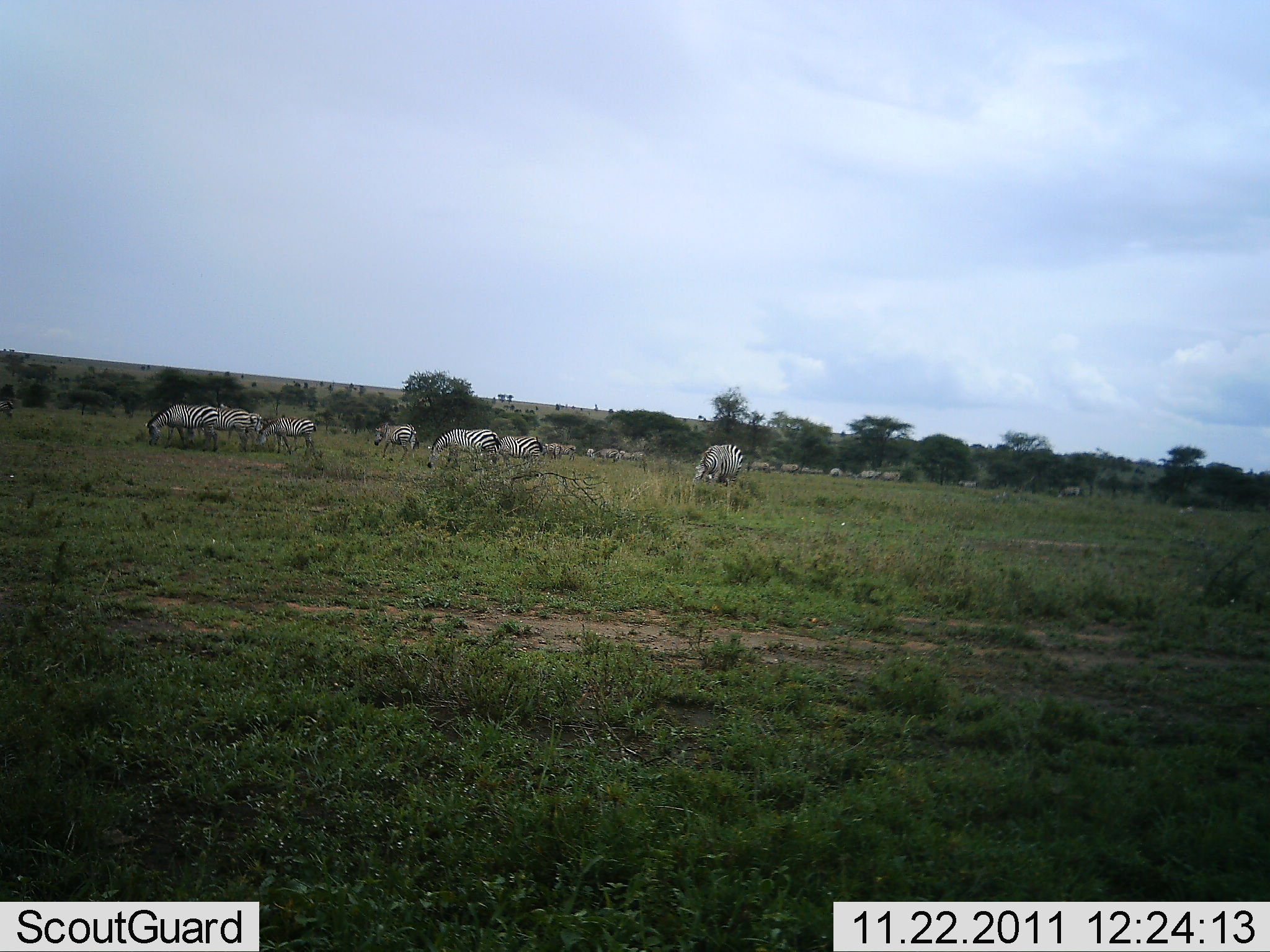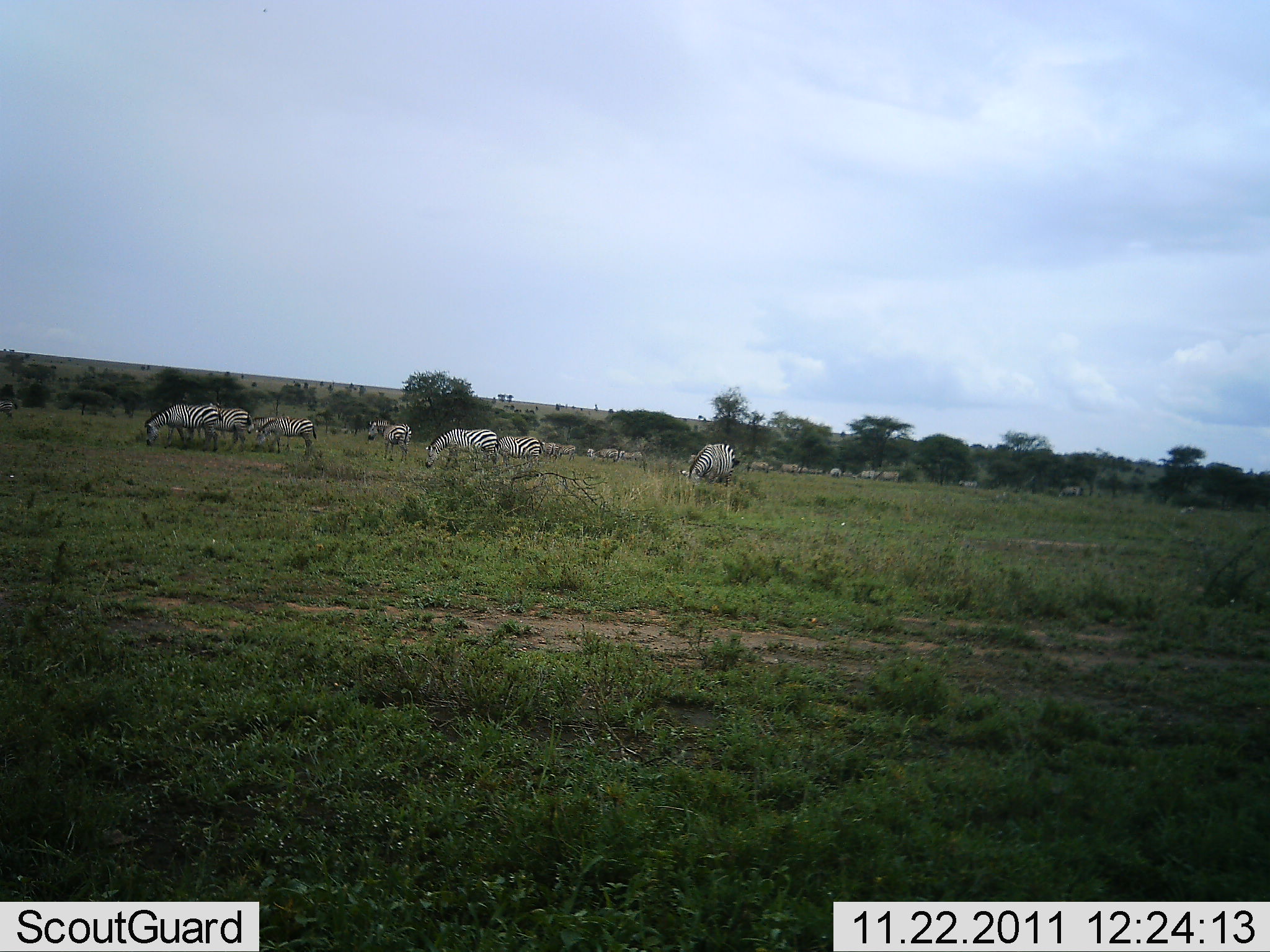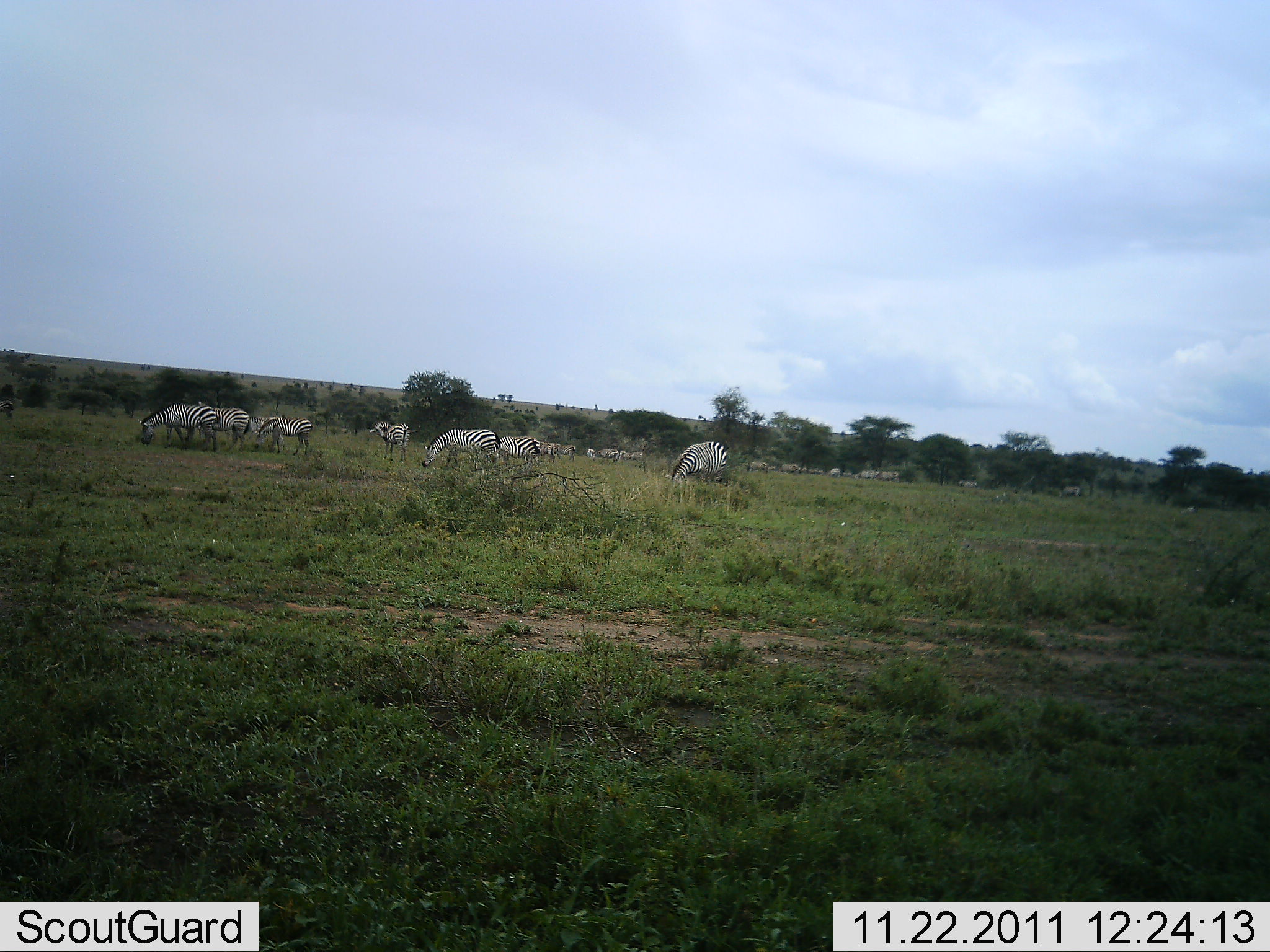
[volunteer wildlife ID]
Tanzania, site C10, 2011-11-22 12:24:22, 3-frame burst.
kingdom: Animalia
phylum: Chordata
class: Mammalia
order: Perissodactyla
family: Equidae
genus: Equus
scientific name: Equus quagga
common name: plains zebra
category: zebra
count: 11-50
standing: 23%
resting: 0%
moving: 31%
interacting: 0%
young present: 8%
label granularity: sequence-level